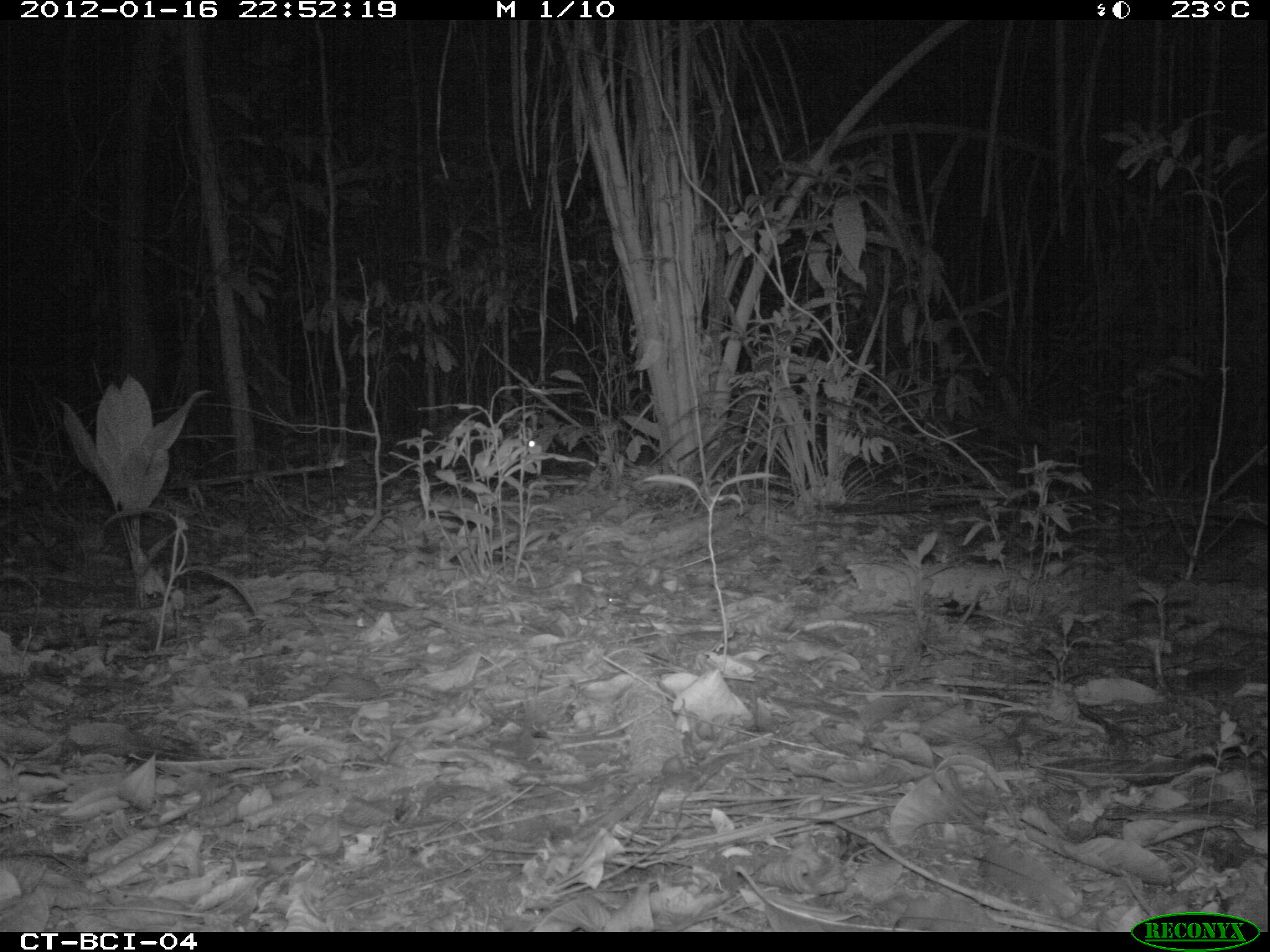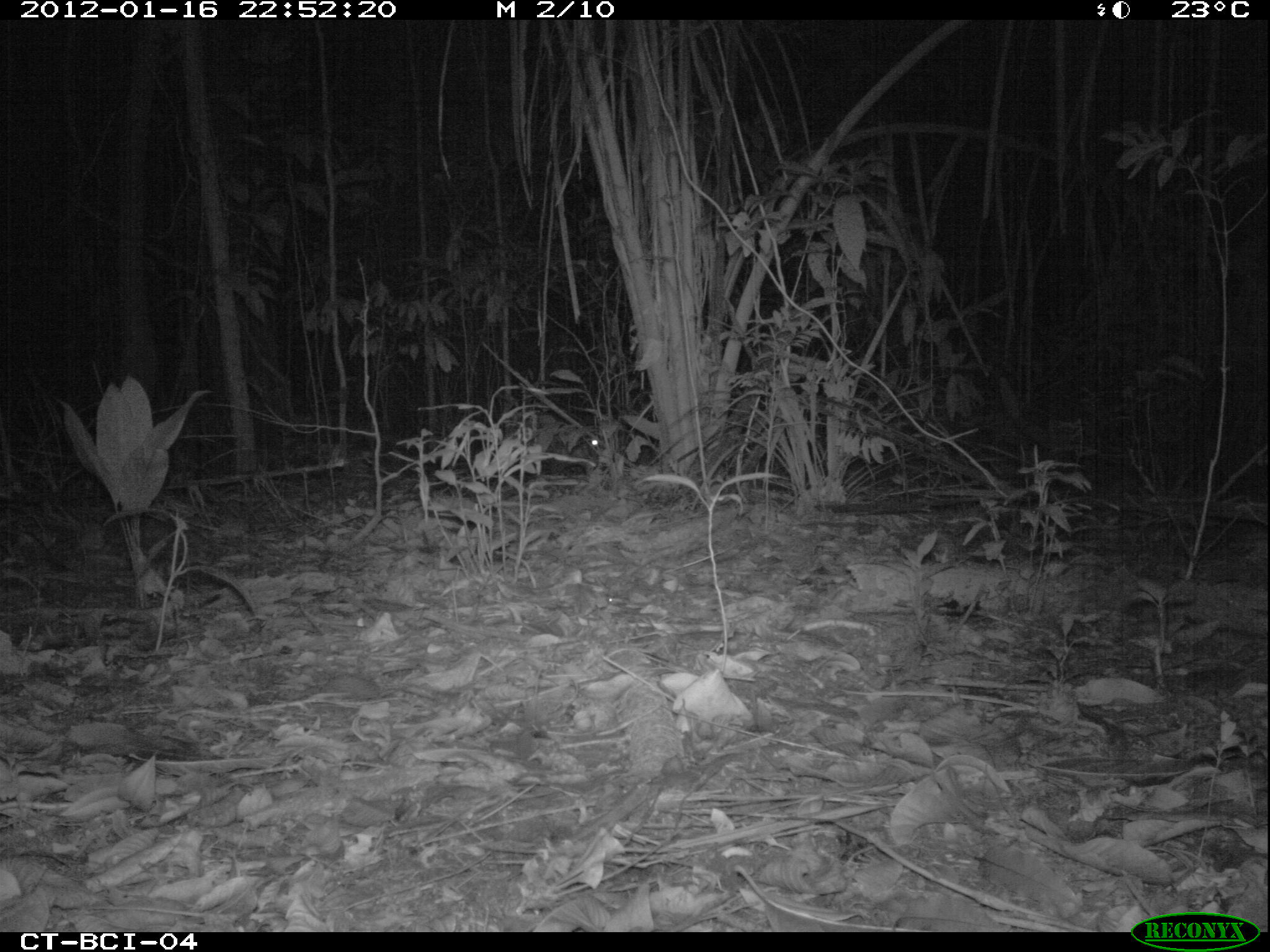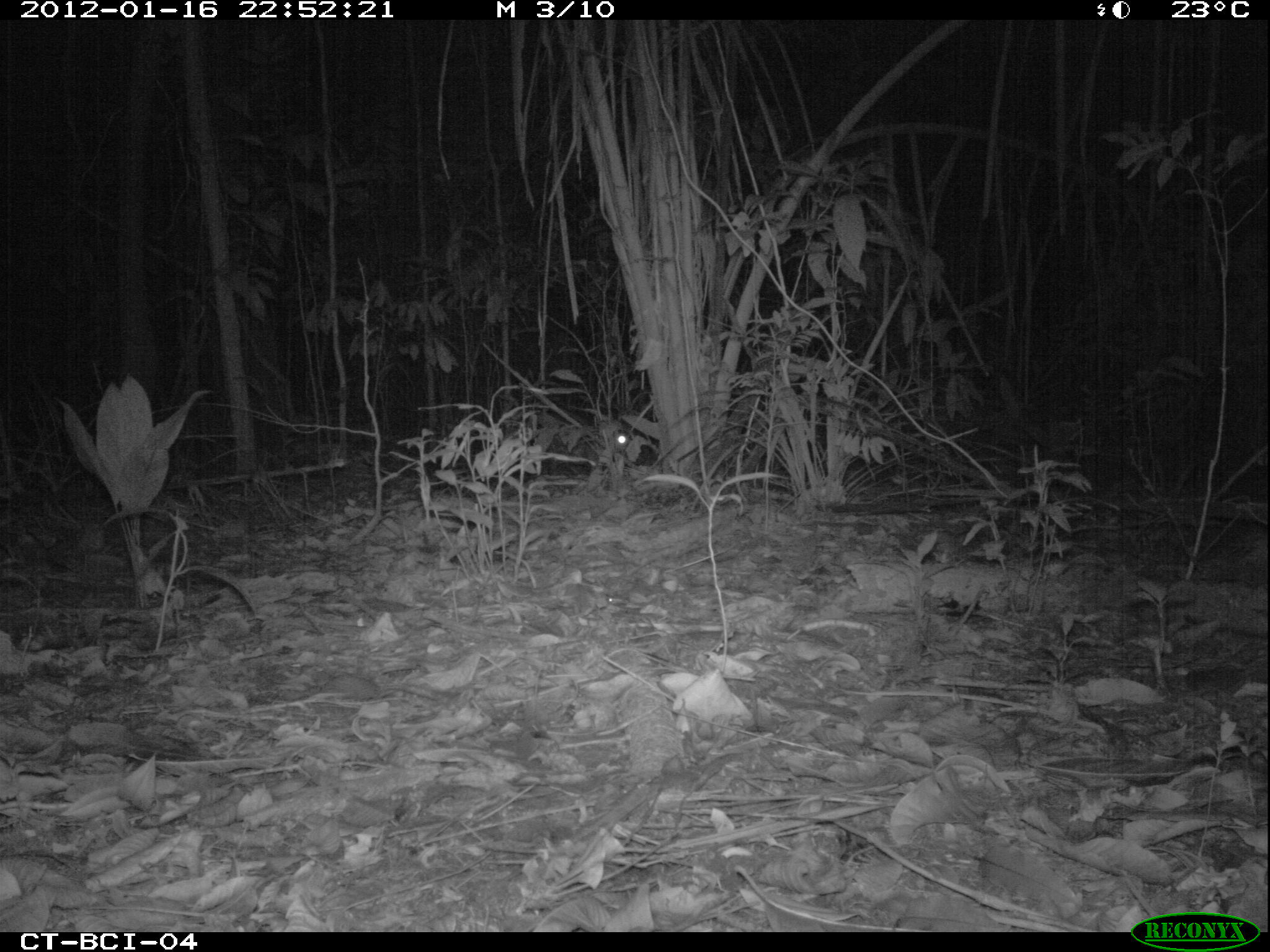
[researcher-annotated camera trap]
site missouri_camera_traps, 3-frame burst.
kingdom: Animalia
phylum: Chordata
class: Mammalia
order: Rodentia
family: Cuniculidae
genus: Cuniculus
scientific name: Cuniculus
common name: paca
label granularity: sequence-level